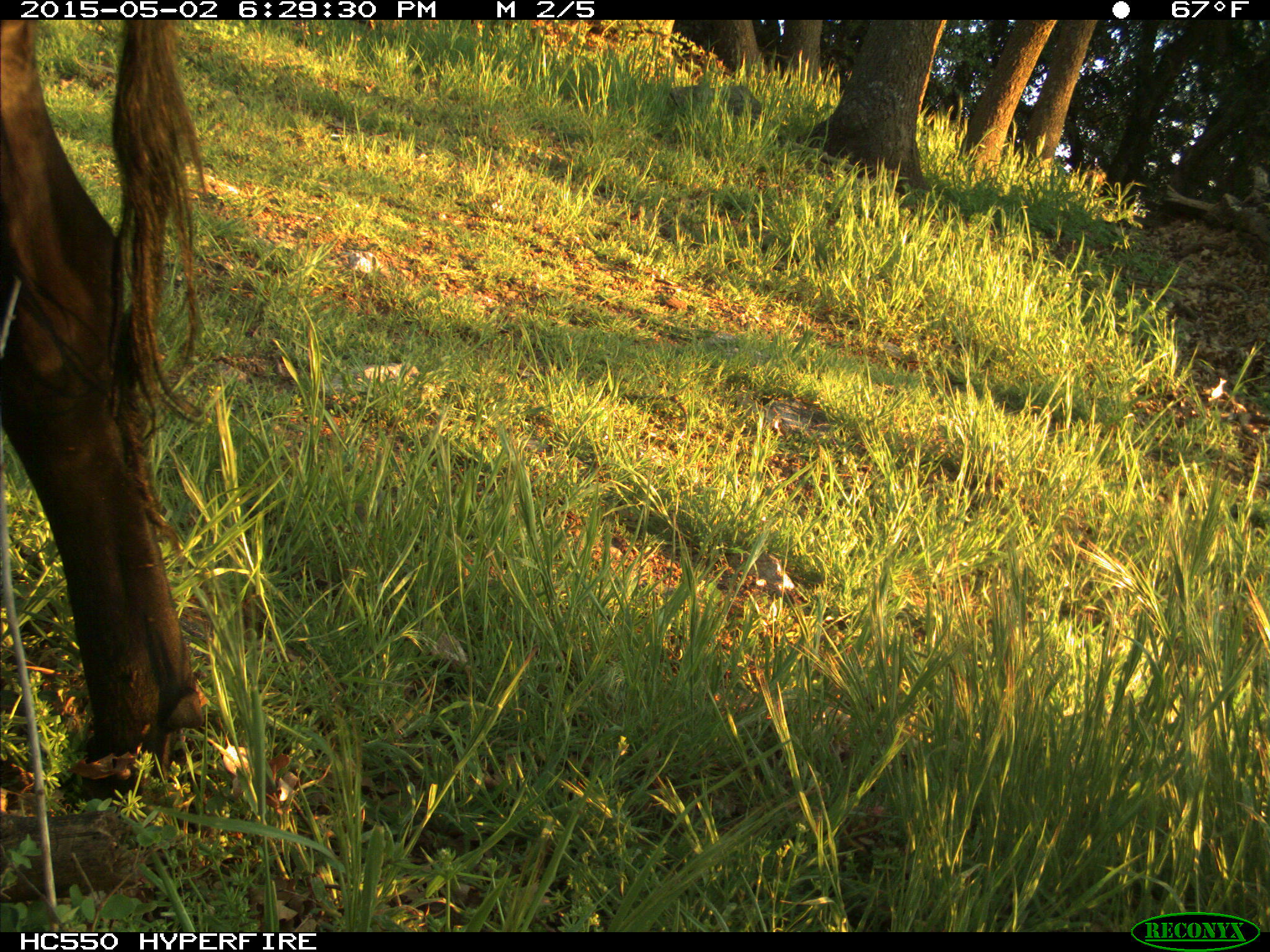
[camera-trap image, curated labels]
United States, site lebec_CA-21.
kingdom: Animalia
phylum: Chordata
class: Mammalia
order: Artiodactyla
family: Bovidae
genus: Bos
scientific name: Bos taurus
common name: domestic cow